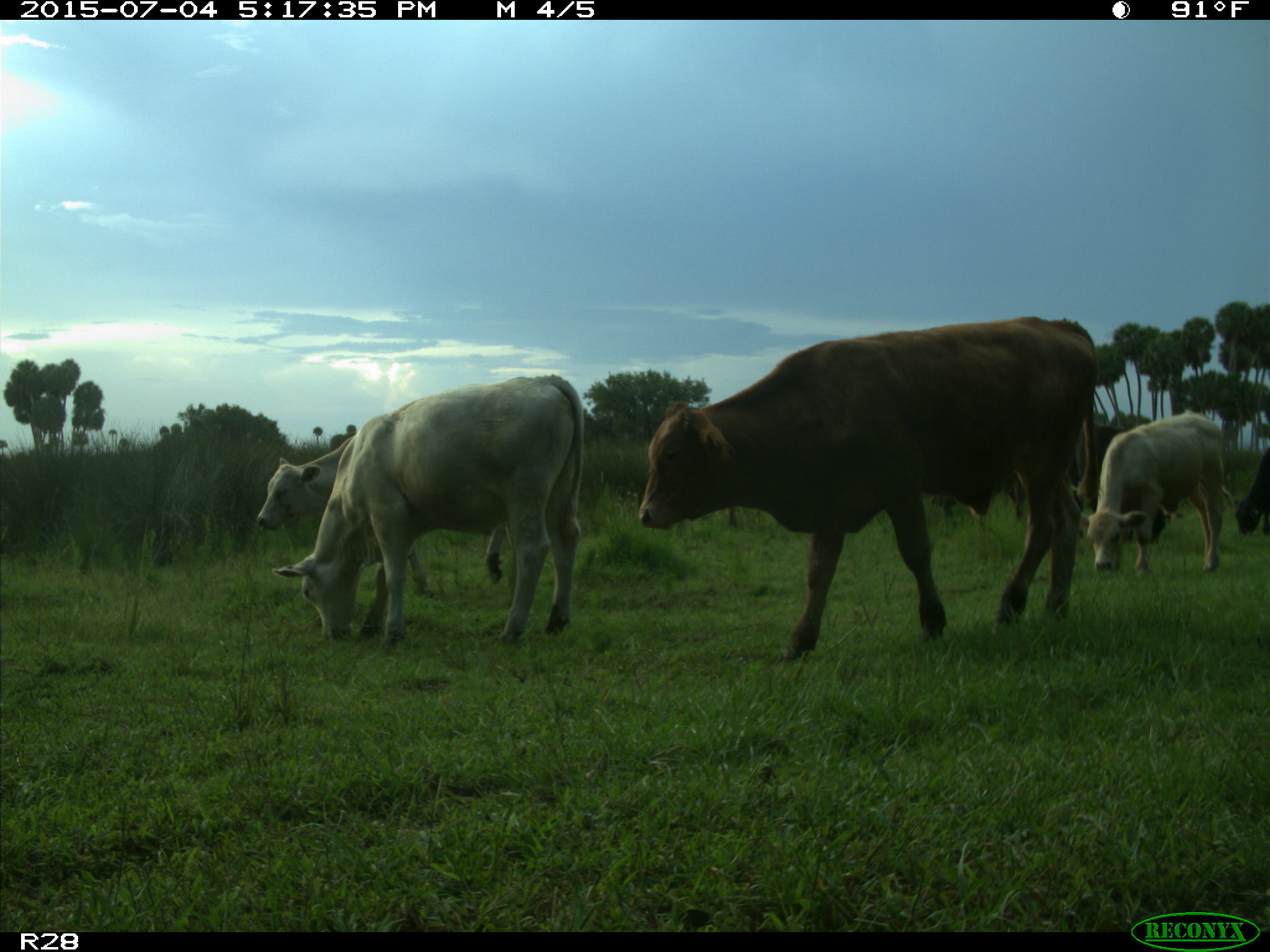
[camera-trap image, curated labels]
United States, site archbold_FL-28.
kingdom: Animalia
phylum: Chordata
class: Mammalia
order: Artiodactyla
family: Bovidae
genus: Bos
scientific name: Bos taurus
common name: domestic cow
Bos taurus (domestic cow).